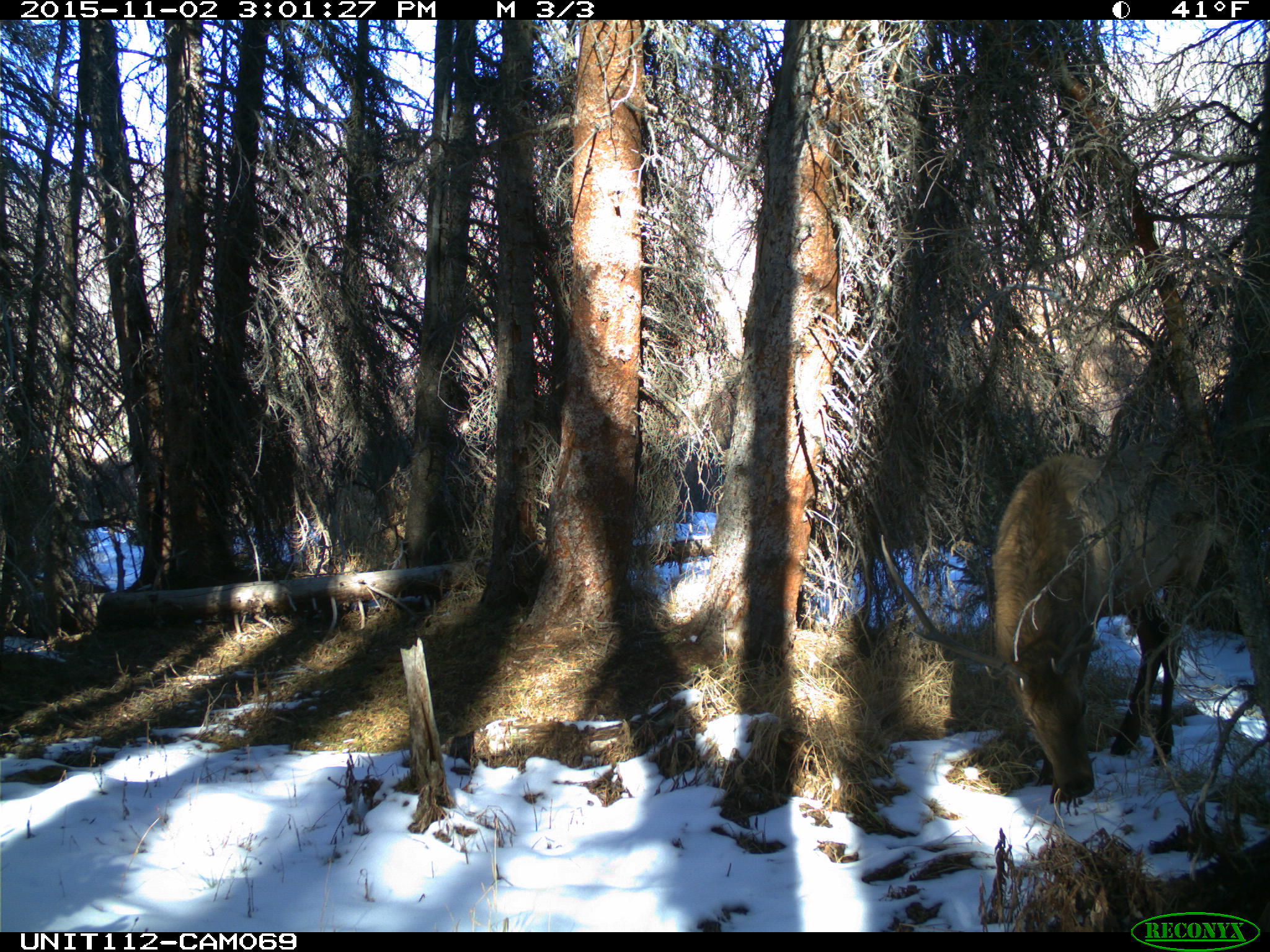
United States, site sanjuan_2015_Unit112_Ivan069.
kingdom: Animalia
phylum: Chordata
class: Mammalia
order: Artiodactyla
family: Cervidae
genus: Cervus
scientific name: Cervus elaphus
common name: red deer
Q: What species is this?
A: Cervus elaphus (red deer).